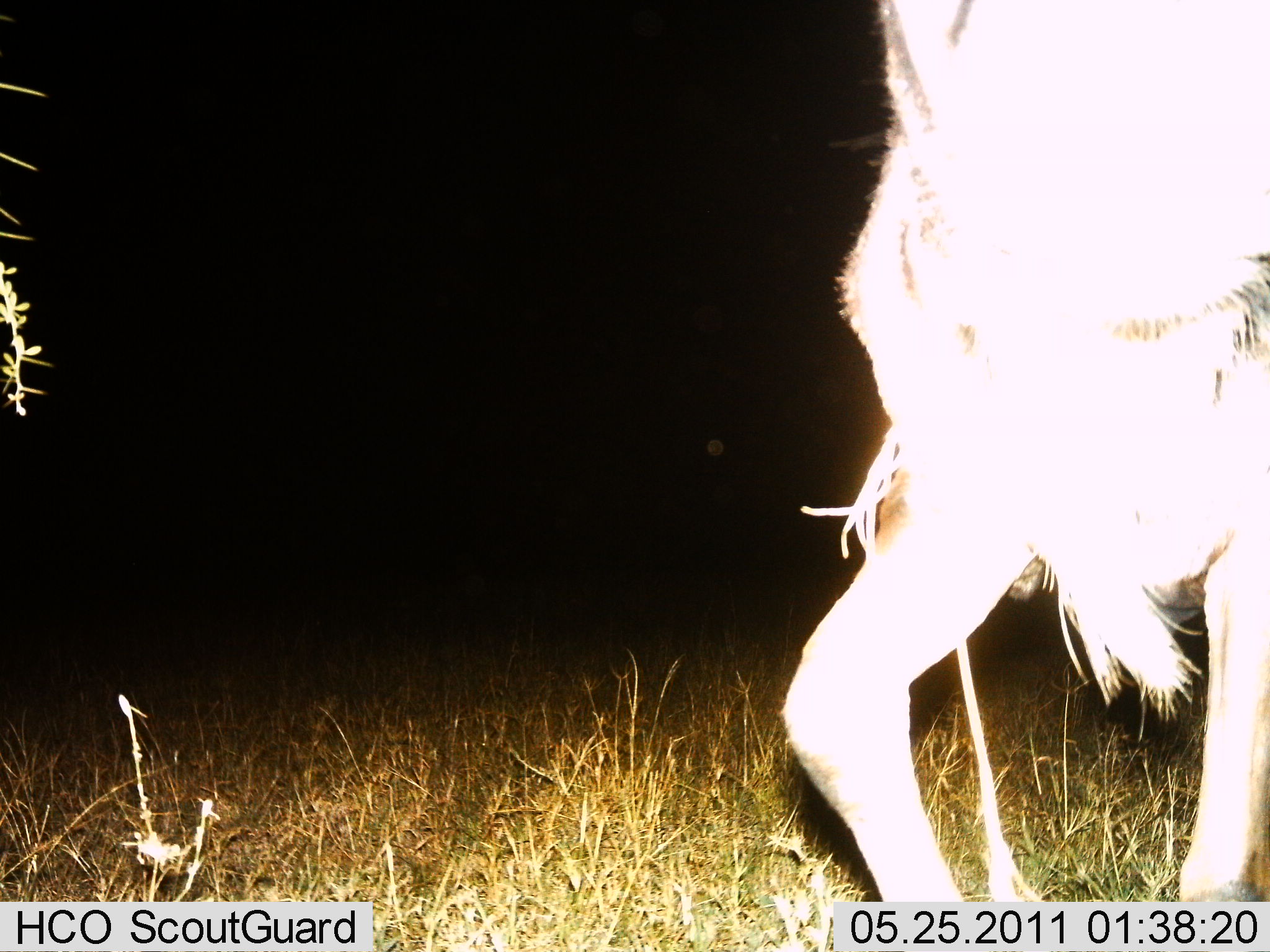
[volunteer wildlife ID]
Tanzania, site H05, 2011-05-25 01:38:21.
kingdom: Animalia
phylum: Chordata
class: Mammalia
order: Artiodactyla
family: Bovidae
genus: Connochaetes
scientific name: Connochaetes taurinus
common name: blue wildebeest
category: wildebeest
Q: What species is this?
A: Wildebeest (blue wildebeest) (Connochaetes taurinus).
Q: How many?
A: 1.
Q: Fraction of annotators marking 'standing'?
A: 50%.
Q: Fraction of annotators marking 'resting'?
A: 0%.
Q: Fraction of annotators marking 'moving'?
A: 50%.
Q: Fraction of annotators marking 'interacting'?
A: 0%.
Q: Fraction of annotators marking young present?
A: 0%.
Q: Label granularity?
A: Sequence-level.